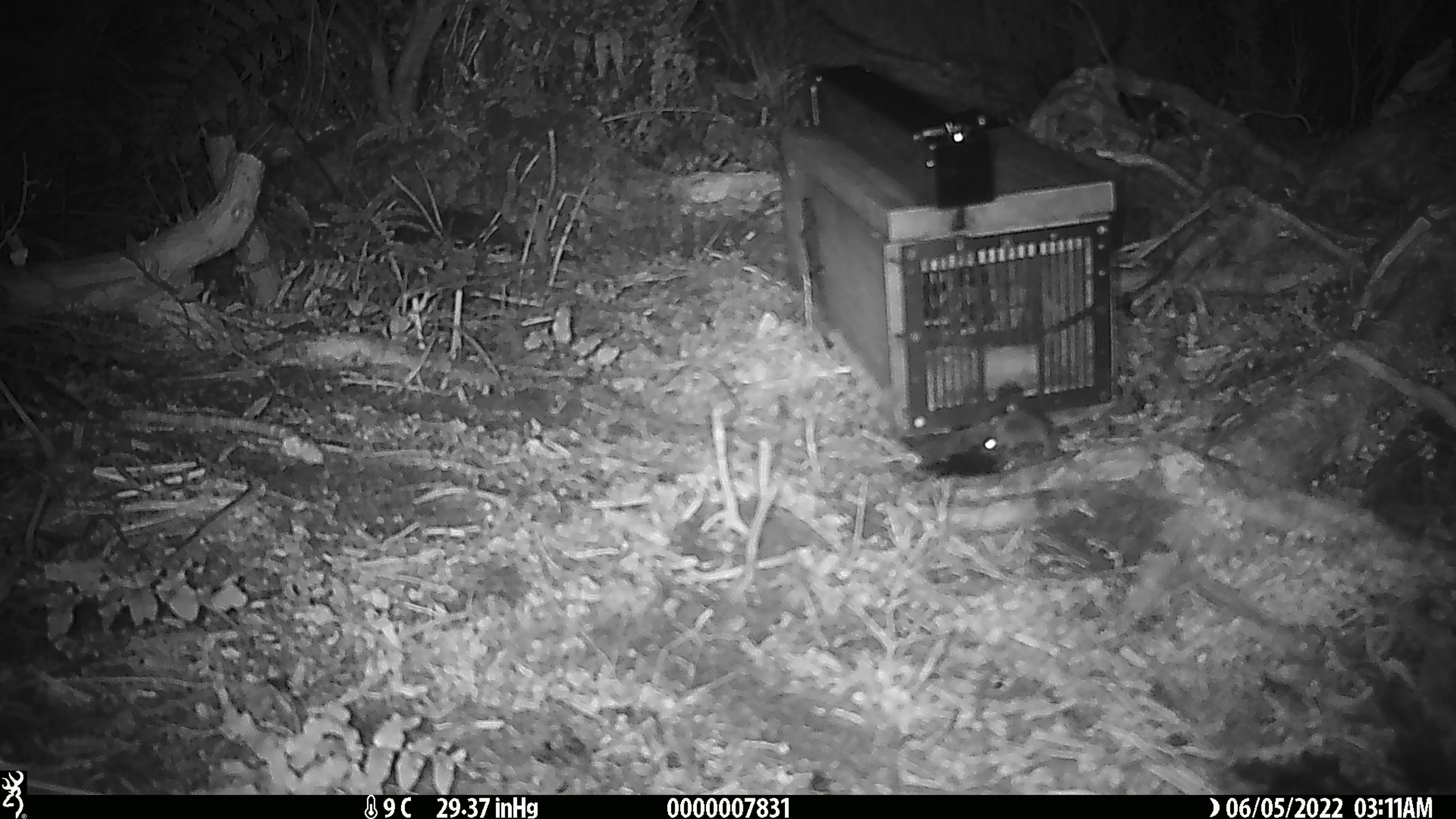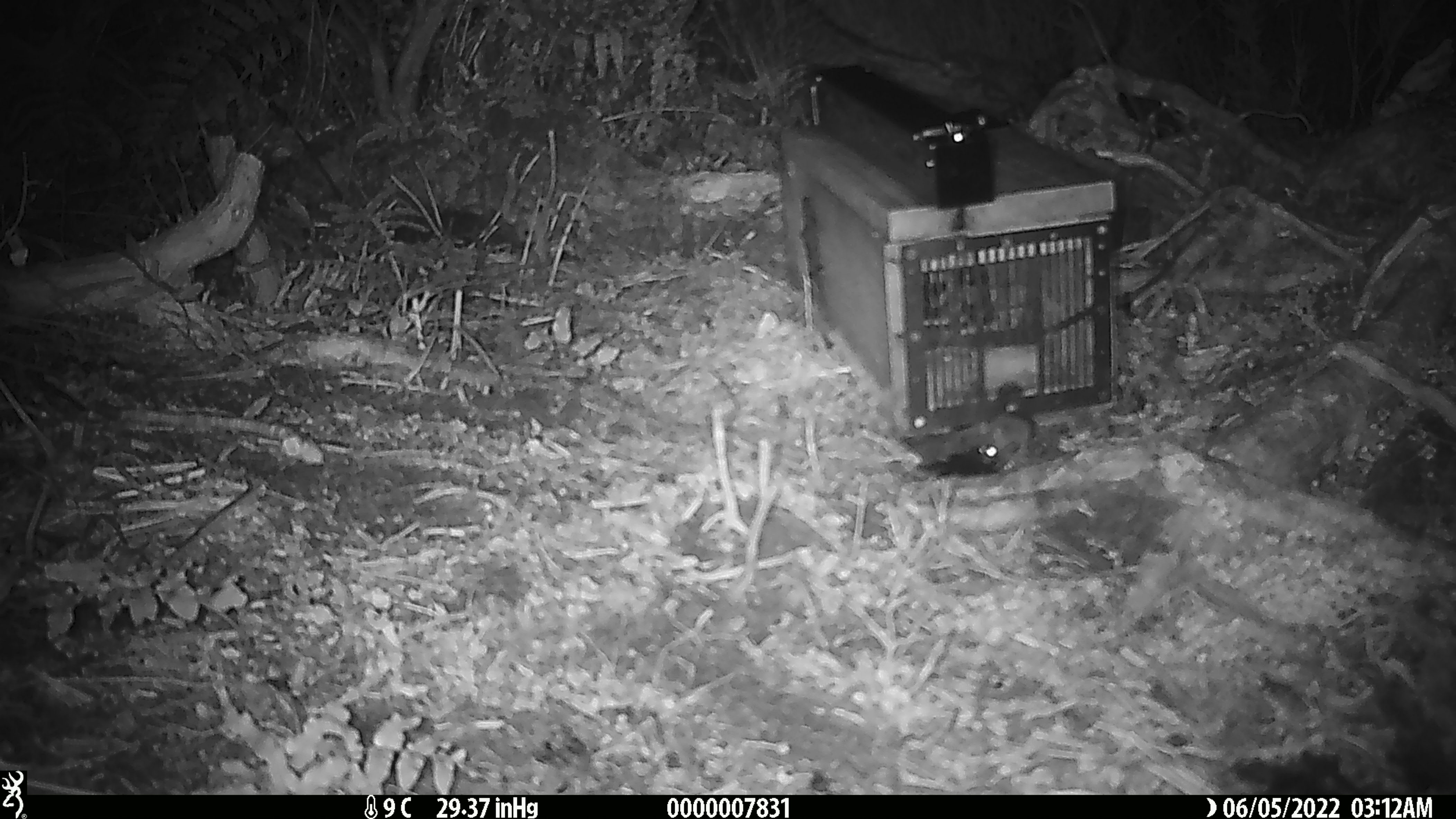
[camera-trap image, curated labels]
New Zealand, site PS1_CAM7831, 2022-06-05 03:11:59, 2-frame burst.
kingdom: Animalia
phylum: Chordata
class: Mammalia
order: Rodentia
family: Muridae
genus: Mus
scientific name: Mus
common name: mouse